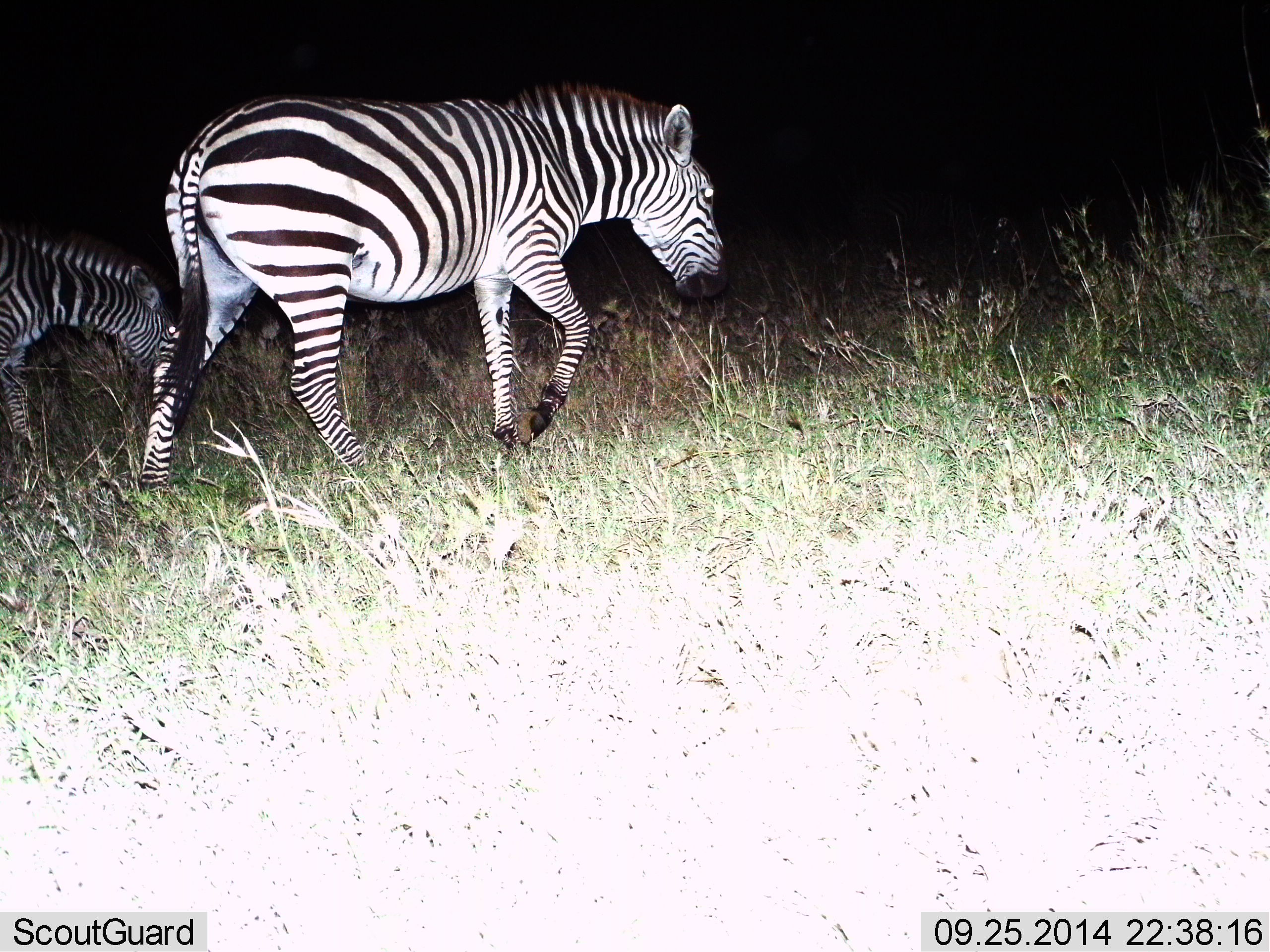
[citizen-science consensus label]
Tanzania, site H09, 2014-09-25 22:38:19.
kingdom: Animalia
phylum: Chordata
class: Mammalia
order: Perissodactyla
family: Equidae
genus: Equus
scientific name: Equus quagga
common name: plains zebra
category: zebra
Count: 2.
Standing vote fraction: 0%.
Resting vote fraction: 0%.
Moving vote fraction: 100%.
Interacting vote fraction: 0%.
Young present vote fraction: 10%.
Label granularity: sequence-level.